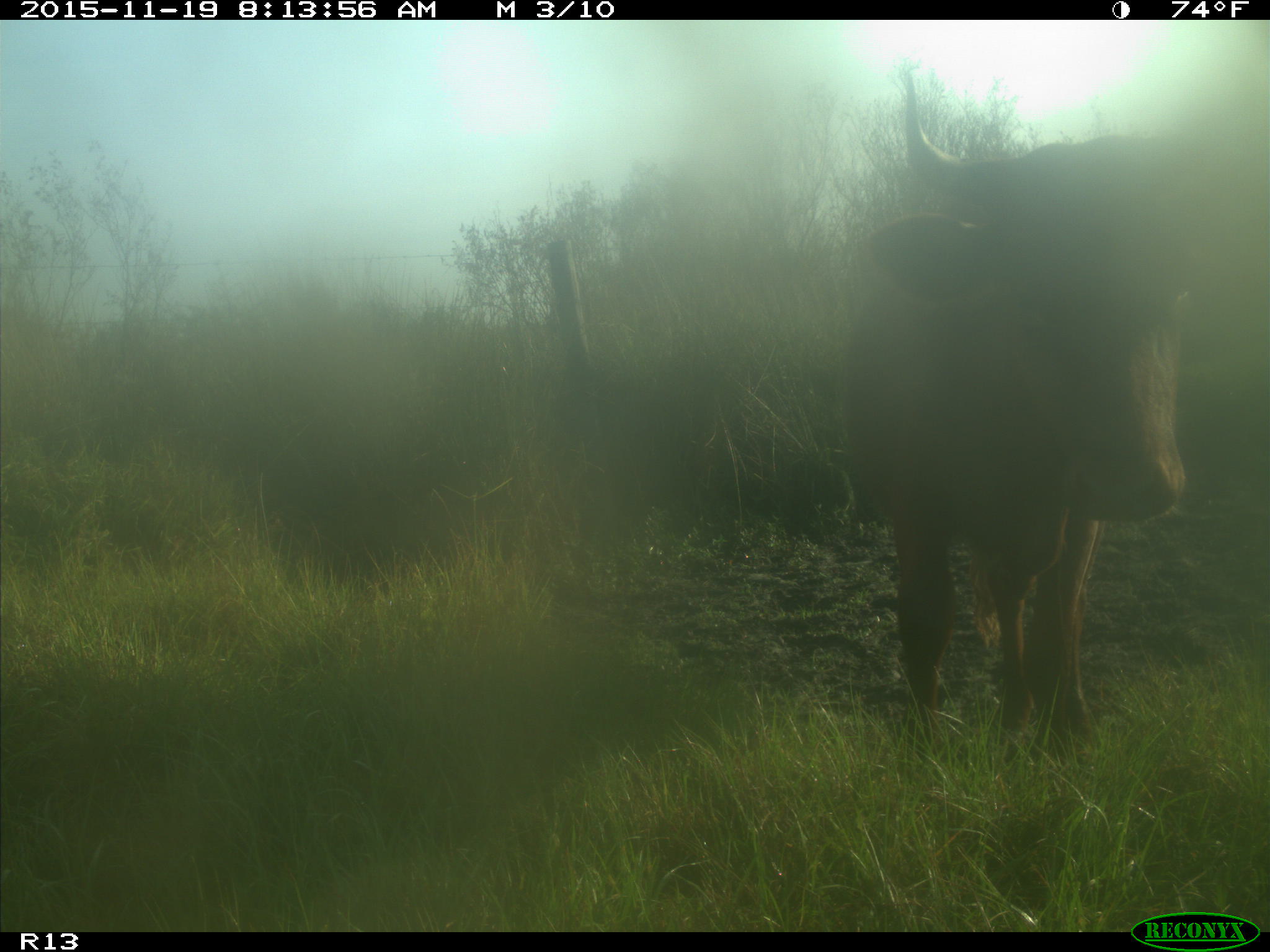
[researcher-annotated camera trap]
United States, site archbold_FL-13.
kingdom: Animalia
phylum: Chordata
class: Mammalia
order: Artiodactyla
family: Bovidae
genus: Bos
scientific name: Bos taurus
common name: domestic cow